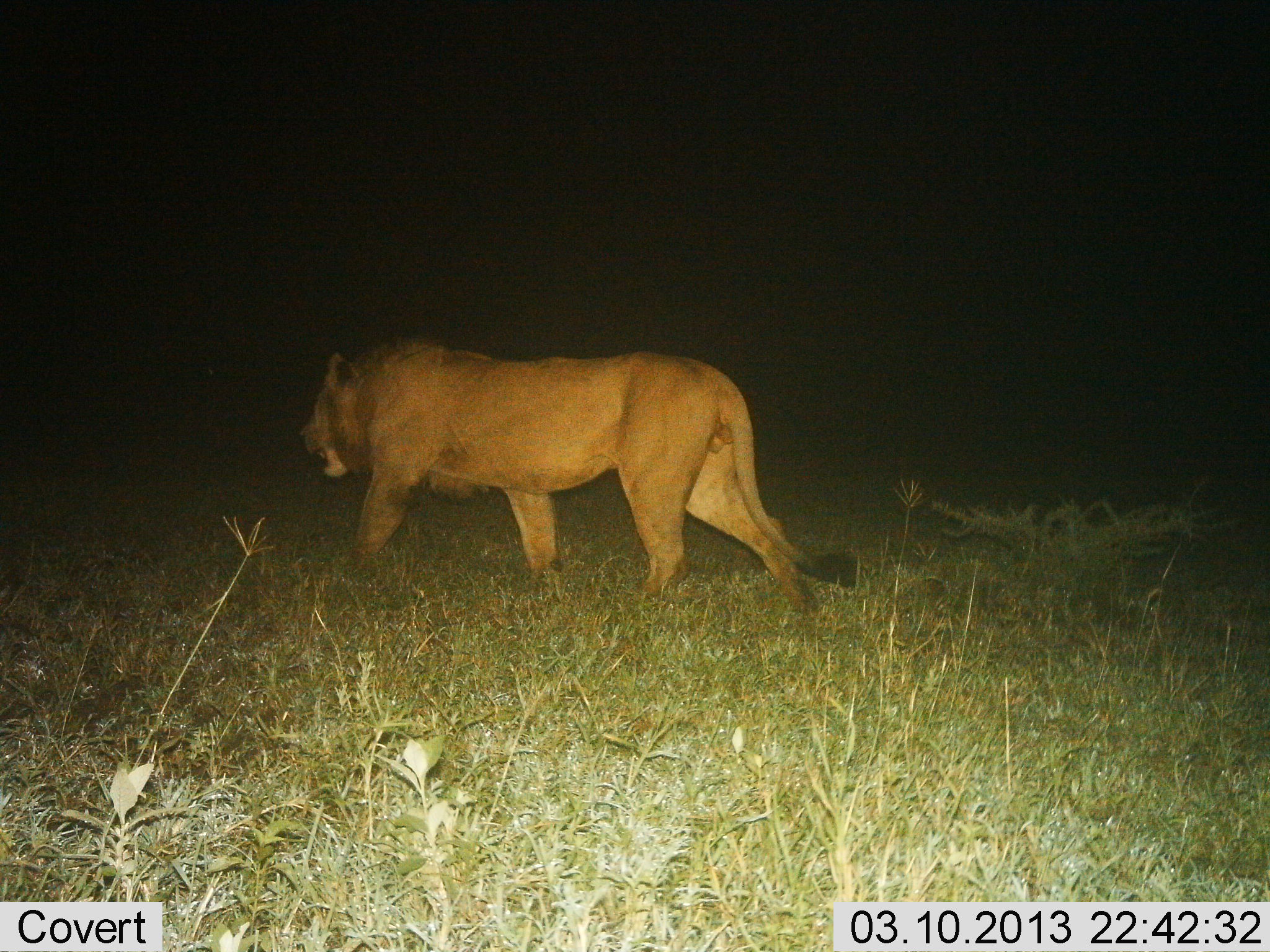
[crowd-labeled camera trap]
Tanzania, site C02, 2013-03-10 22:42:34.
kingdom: Animalia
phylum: Chordata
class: Mammalia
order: Carnivora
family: Felidae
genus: Panthera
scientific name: Panthera leo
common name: lion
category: lionmale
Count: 1.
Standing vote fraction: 0%.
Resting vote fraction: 0%.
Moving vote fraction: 100%.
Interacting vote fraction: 0%.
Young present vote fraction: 0%.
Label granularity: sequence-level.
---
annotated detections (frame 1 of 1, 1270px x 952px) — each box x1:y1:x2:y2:
animal: 298:338:858:615